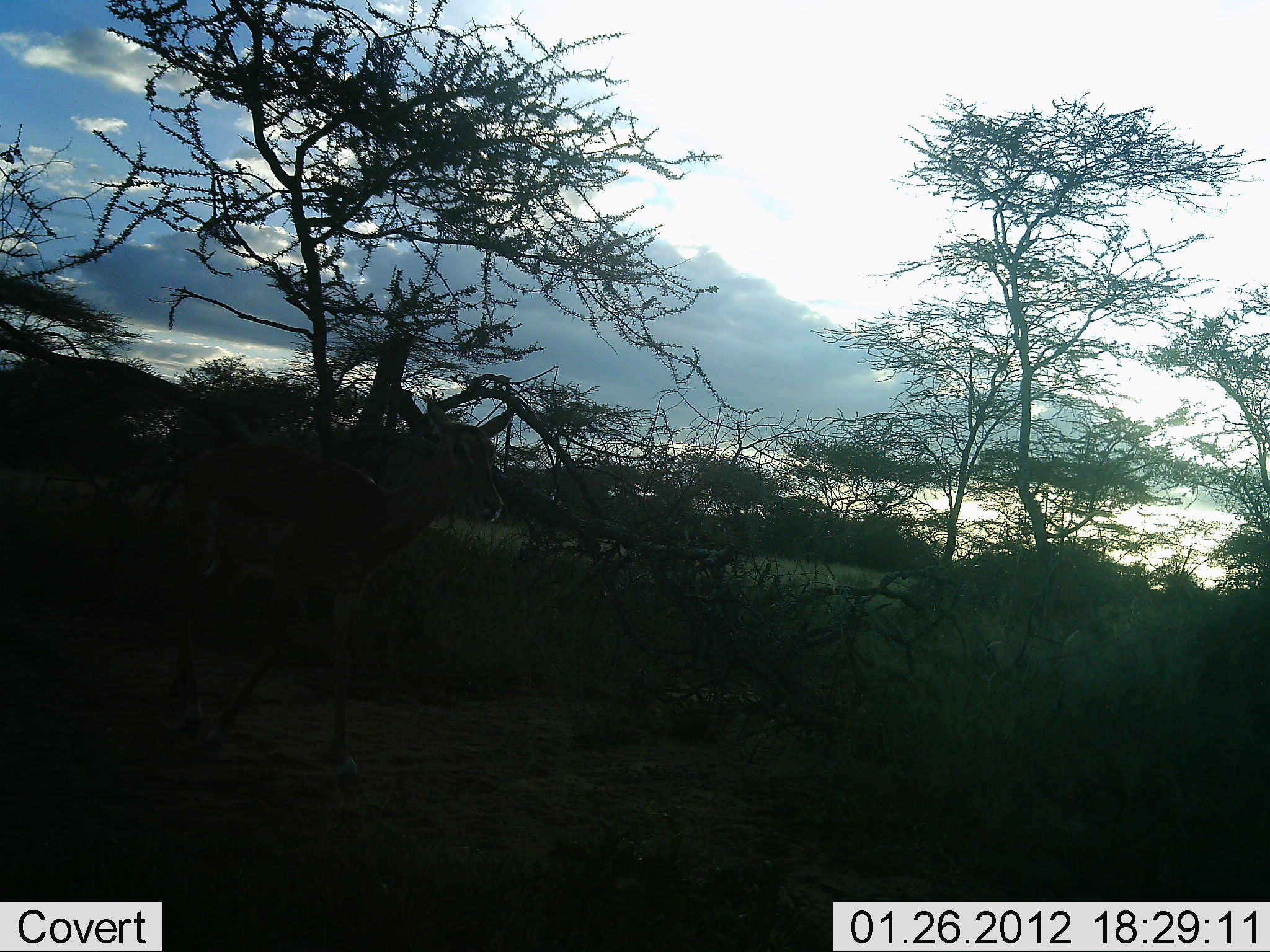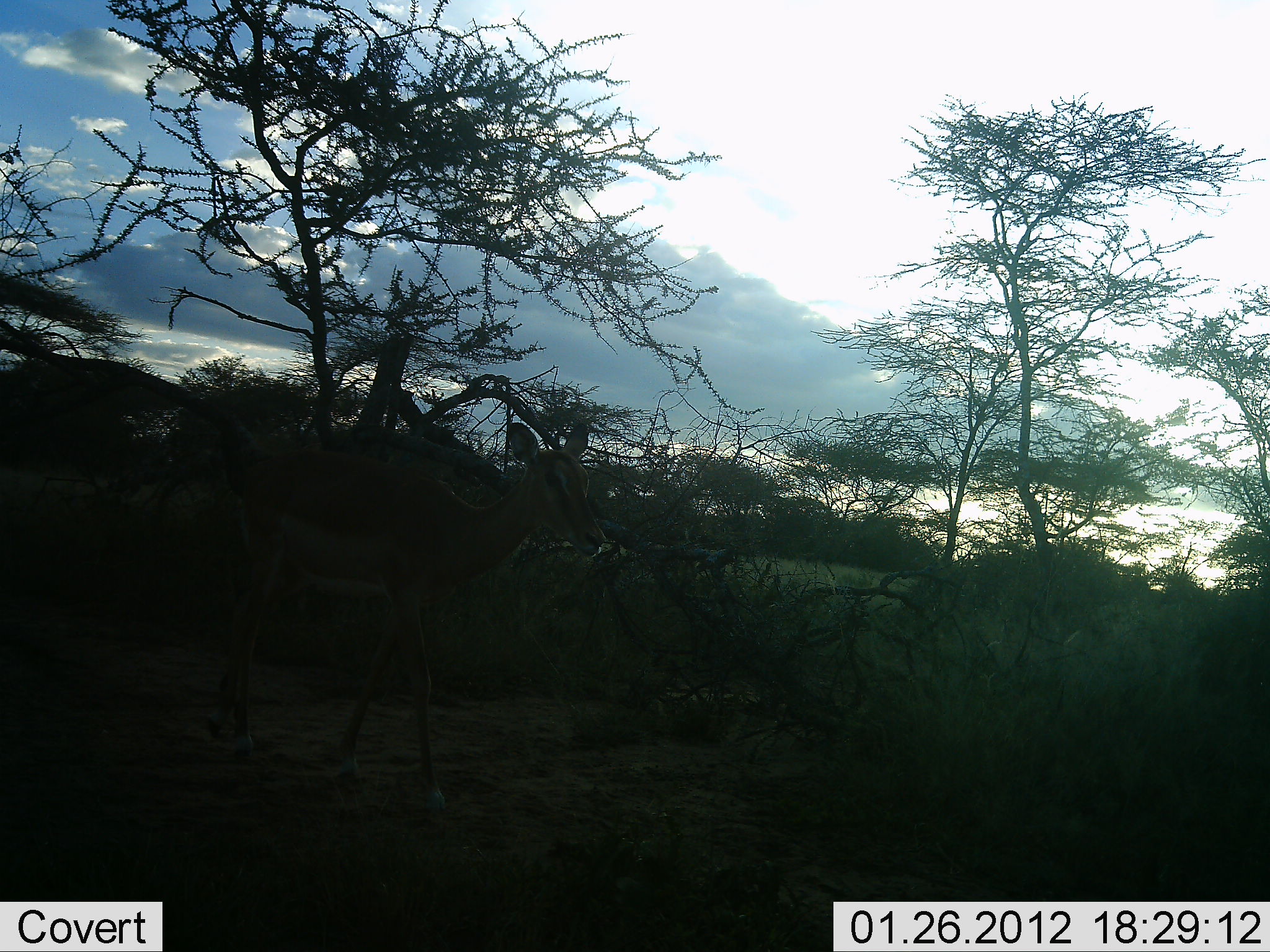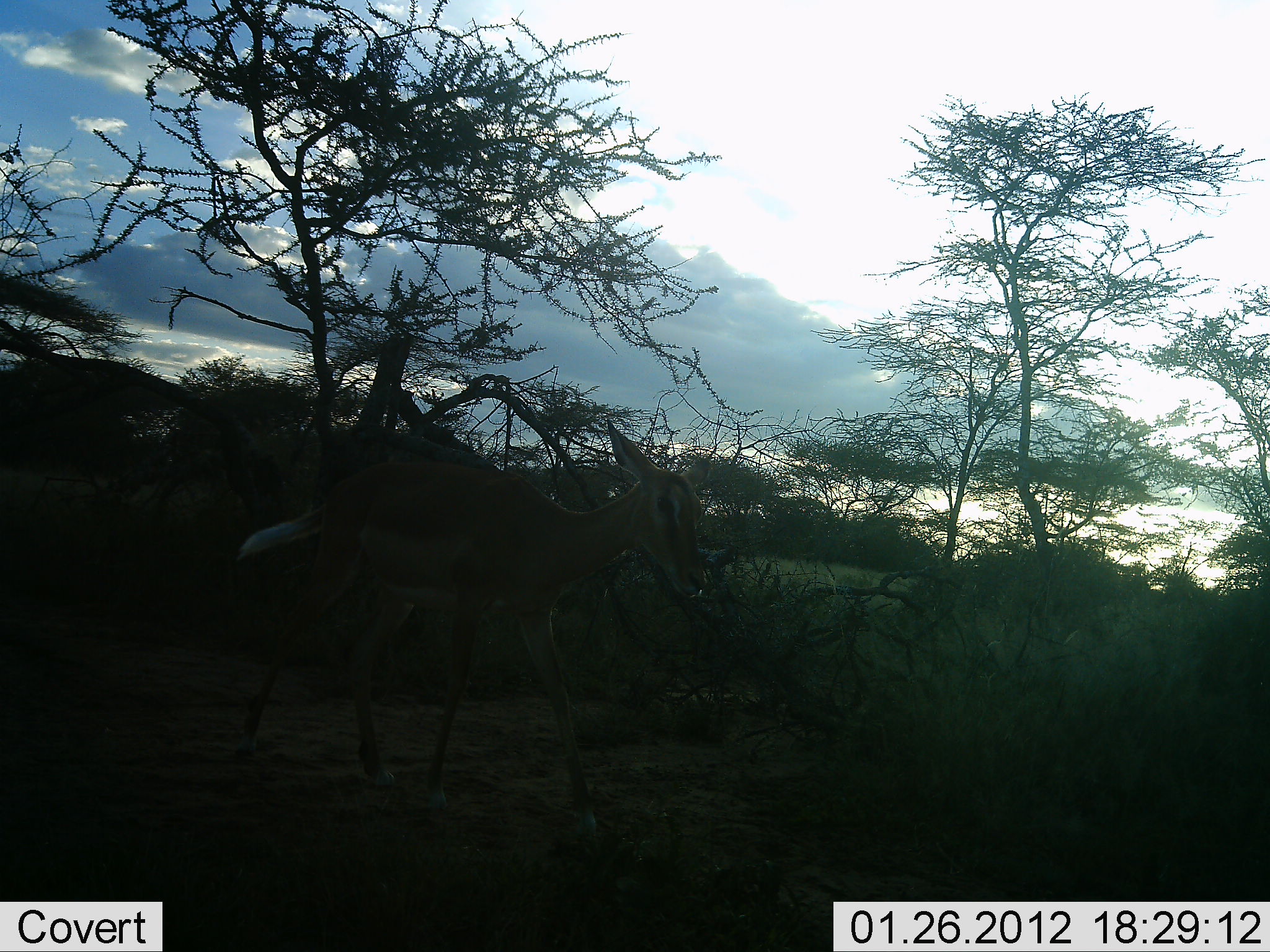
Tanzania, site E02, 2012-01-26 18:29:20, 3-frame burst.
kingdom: Animalia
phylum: Chordata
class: Mammalia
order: Artiodactyla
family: Bovidae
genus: Aepyceros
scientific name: Aepyceros melampus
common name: impala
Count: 1.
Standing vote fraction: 0%.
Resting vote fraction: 0%.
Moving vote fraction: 100%.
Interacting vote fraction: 0%.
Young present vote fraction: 0%.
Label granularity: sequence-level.